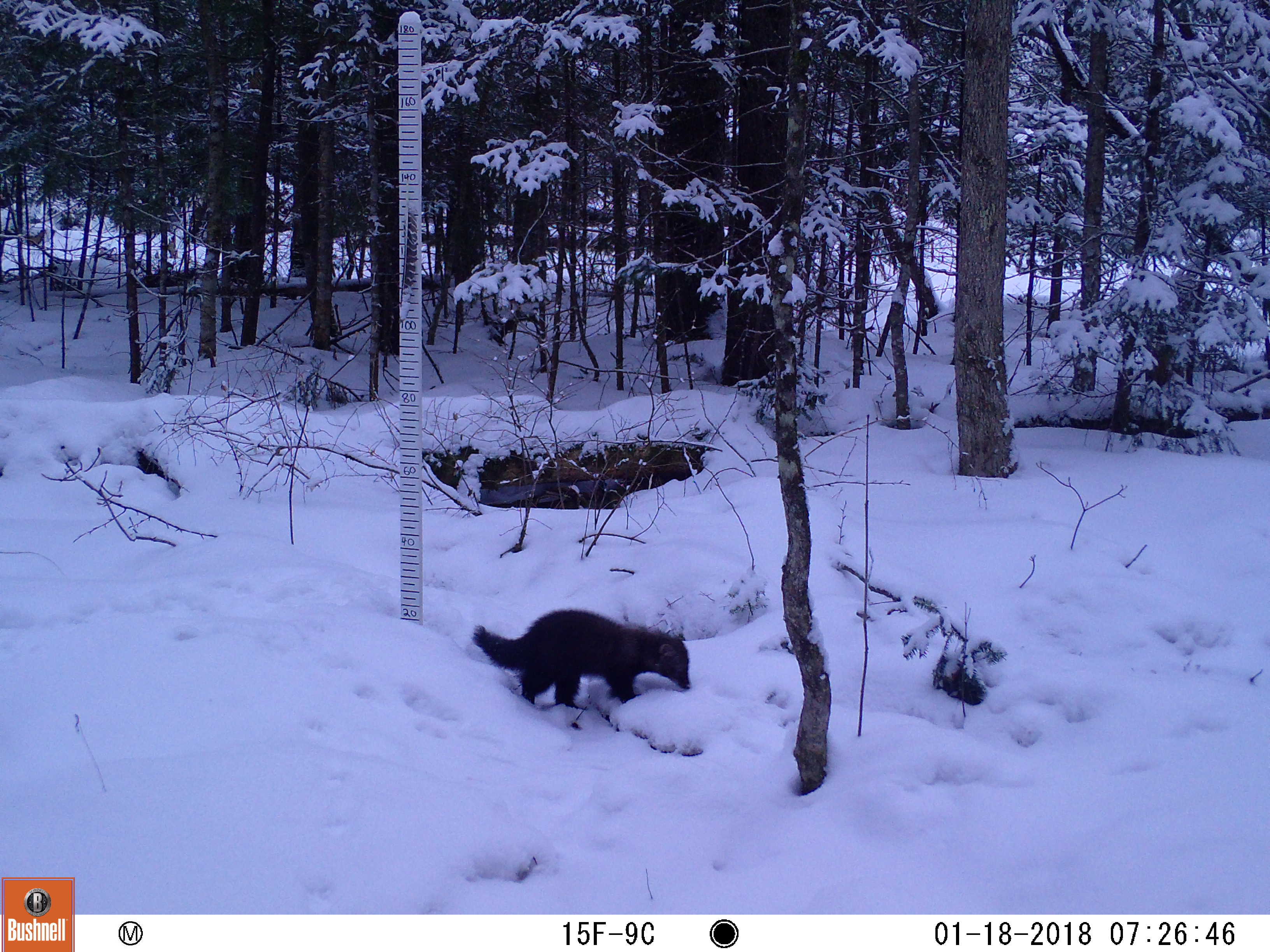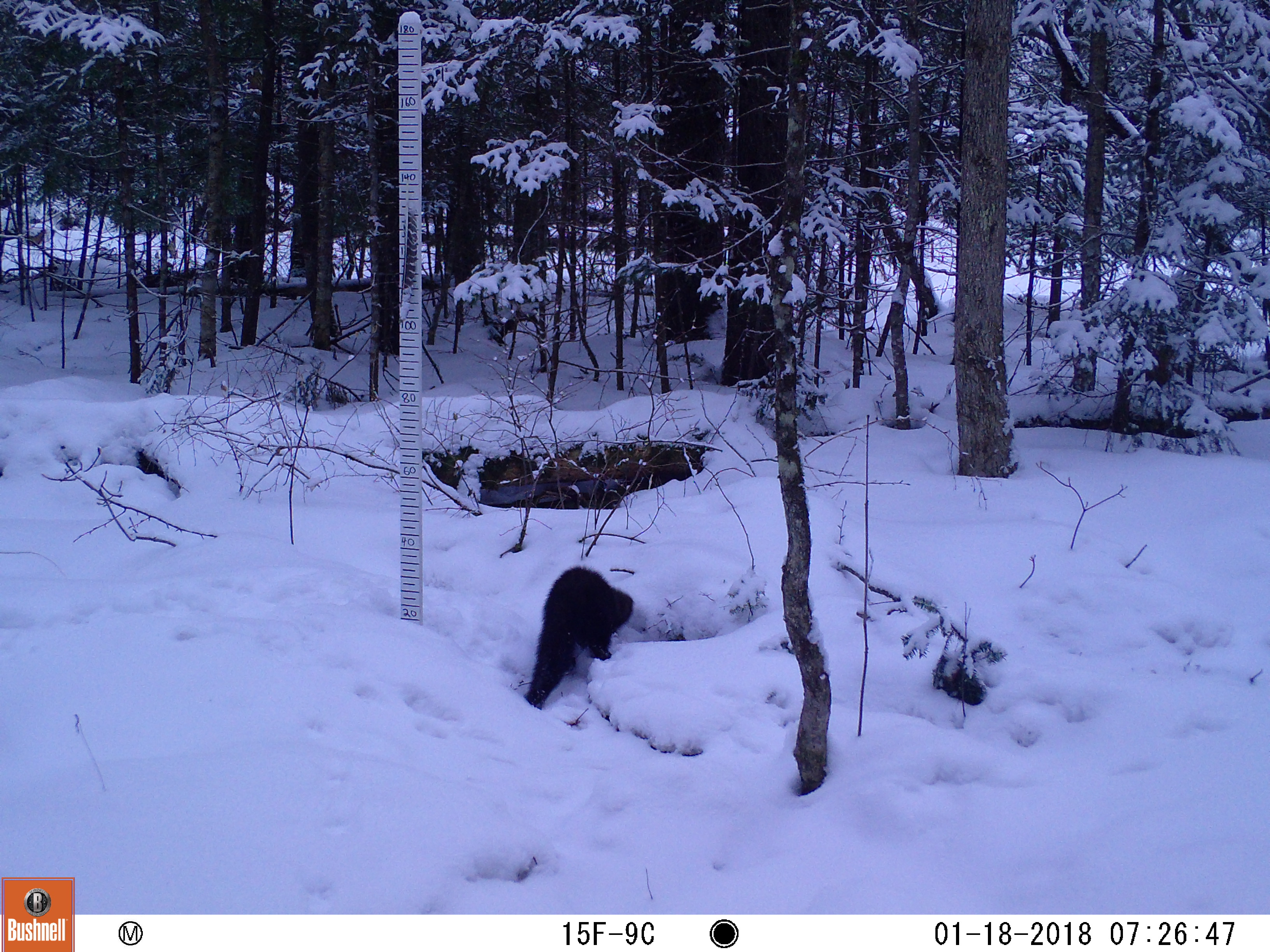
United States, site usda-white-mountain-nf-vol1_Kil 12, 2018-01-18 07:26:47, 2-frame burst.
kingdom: Animalia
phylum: Chordata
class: Mammalia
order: Carnivora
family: Mustelidae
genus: Pekania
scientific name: Pekania pennanti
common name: fisher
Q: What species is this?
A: Fisher (Pekania pennanti).